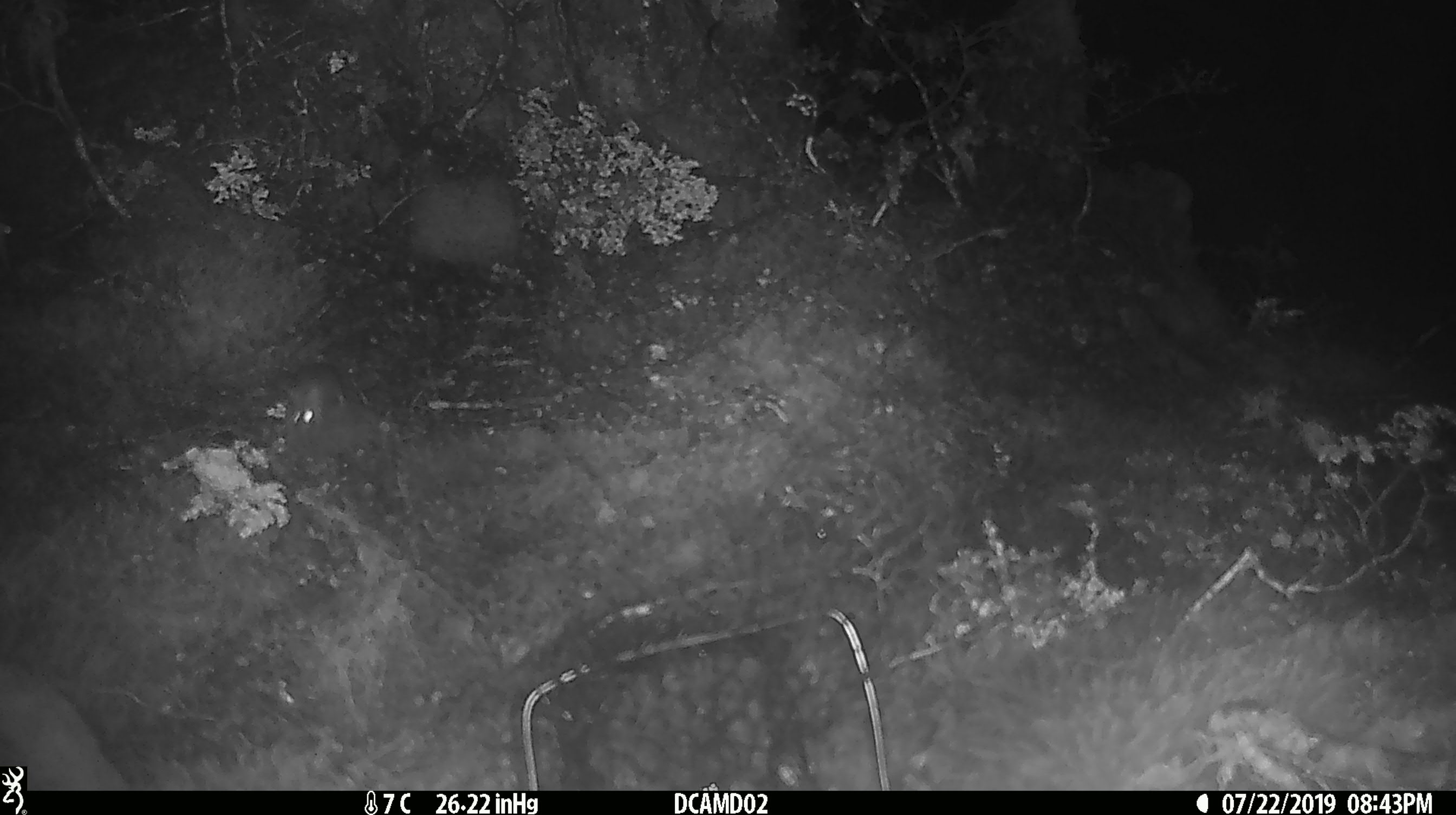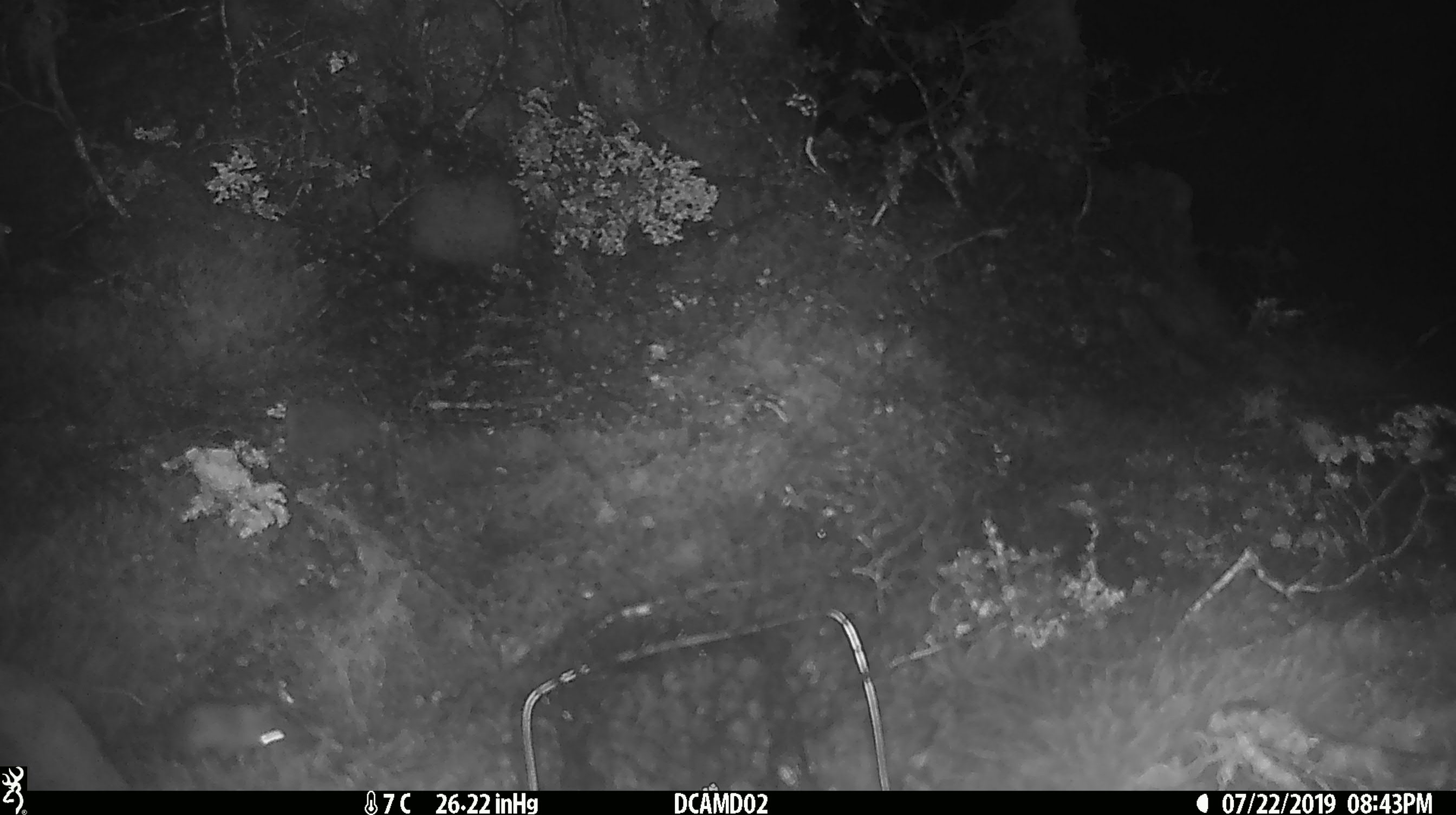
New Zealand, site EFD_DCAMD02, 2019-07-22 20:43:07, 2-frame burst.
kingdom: Animalia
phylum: Chordata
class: Mammalia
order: Rodentia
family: Muridae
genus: Mus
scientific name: Mus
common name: mouse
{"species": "mouse (Mus)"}